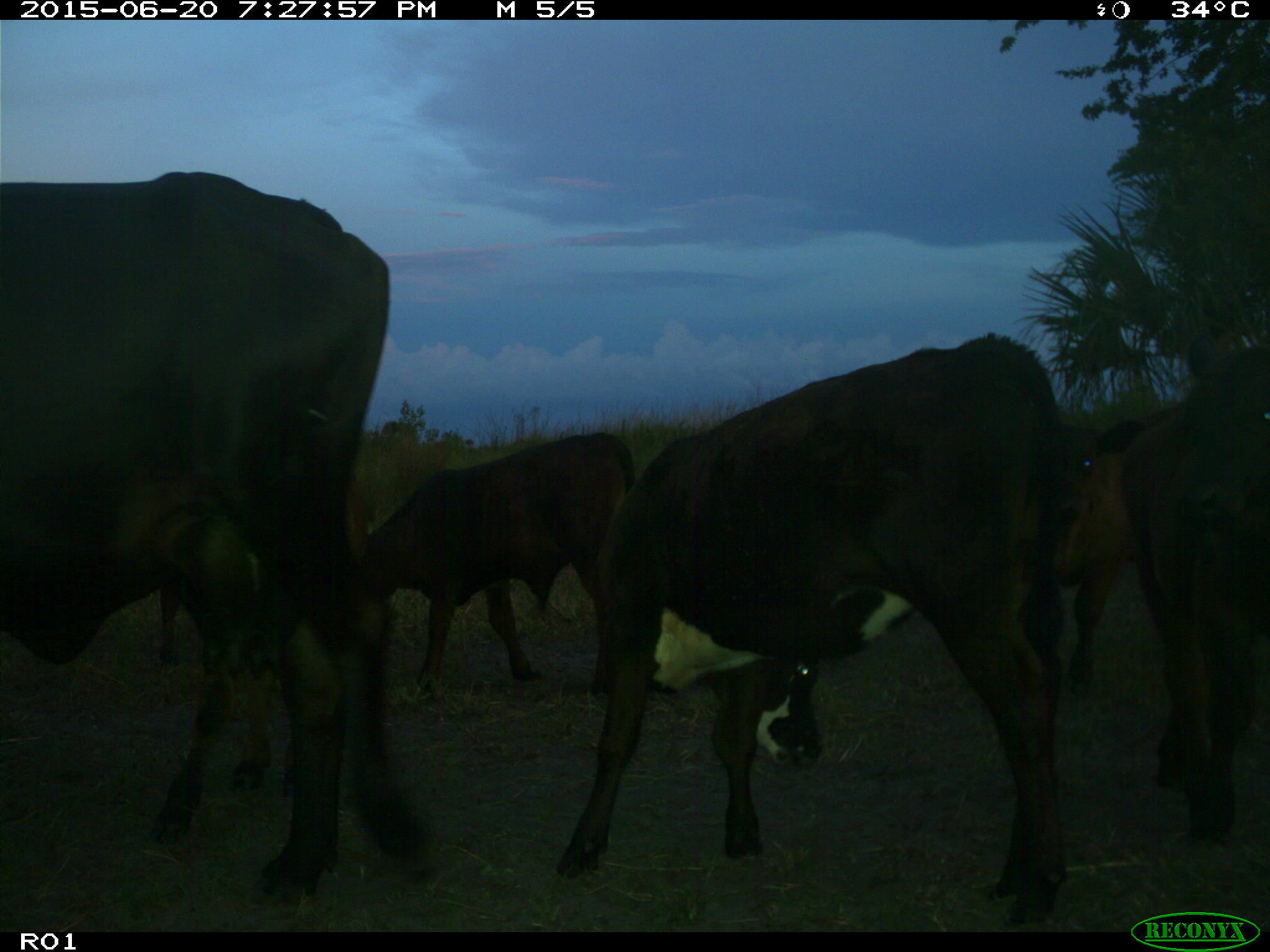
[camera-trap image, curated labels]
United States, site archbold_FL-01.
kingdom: Animalia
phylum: Chordata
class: Mammalia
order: Artiodactyla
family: Bovidae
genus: Bos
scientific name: Bos taurus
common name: domestic cow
Bos taurus (domestic cow).